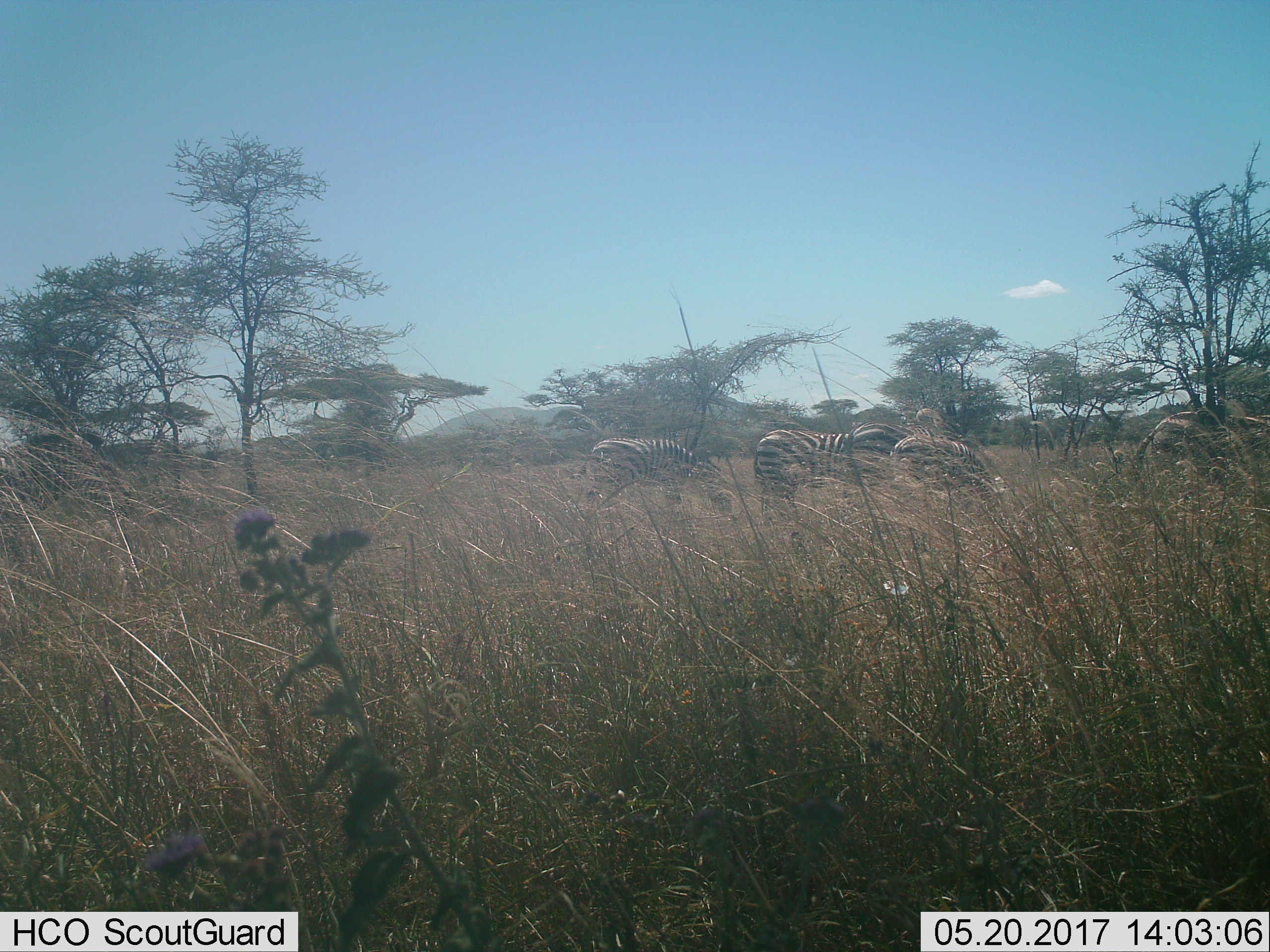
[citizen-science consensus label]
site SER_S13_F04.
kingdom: Animalia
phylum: Chordata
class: Mammalia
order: Perissodactyla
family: Equidae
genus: Equus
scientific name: Equus quagga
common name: plains zebra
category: zebraplains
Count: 4.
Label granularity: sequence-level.